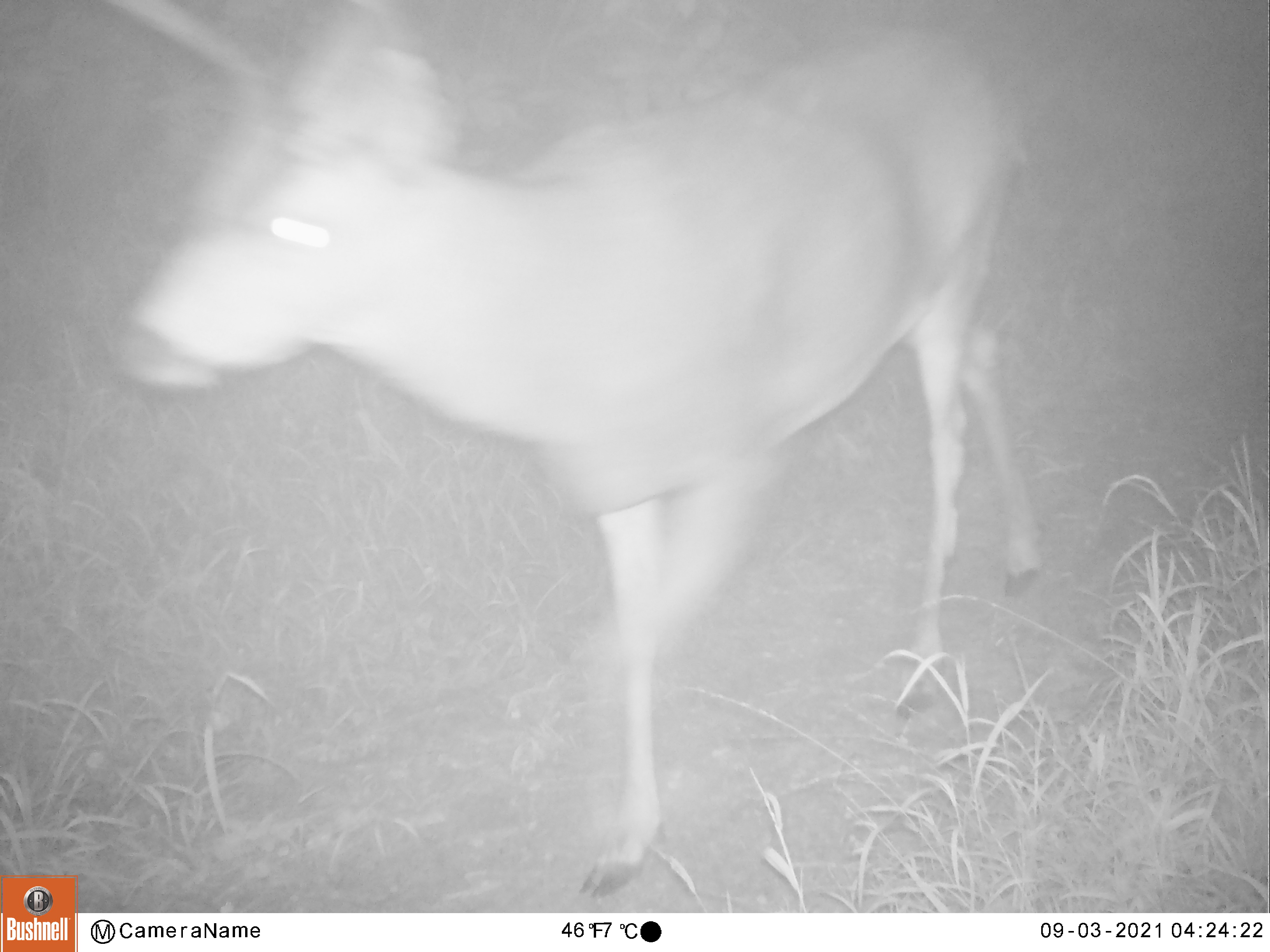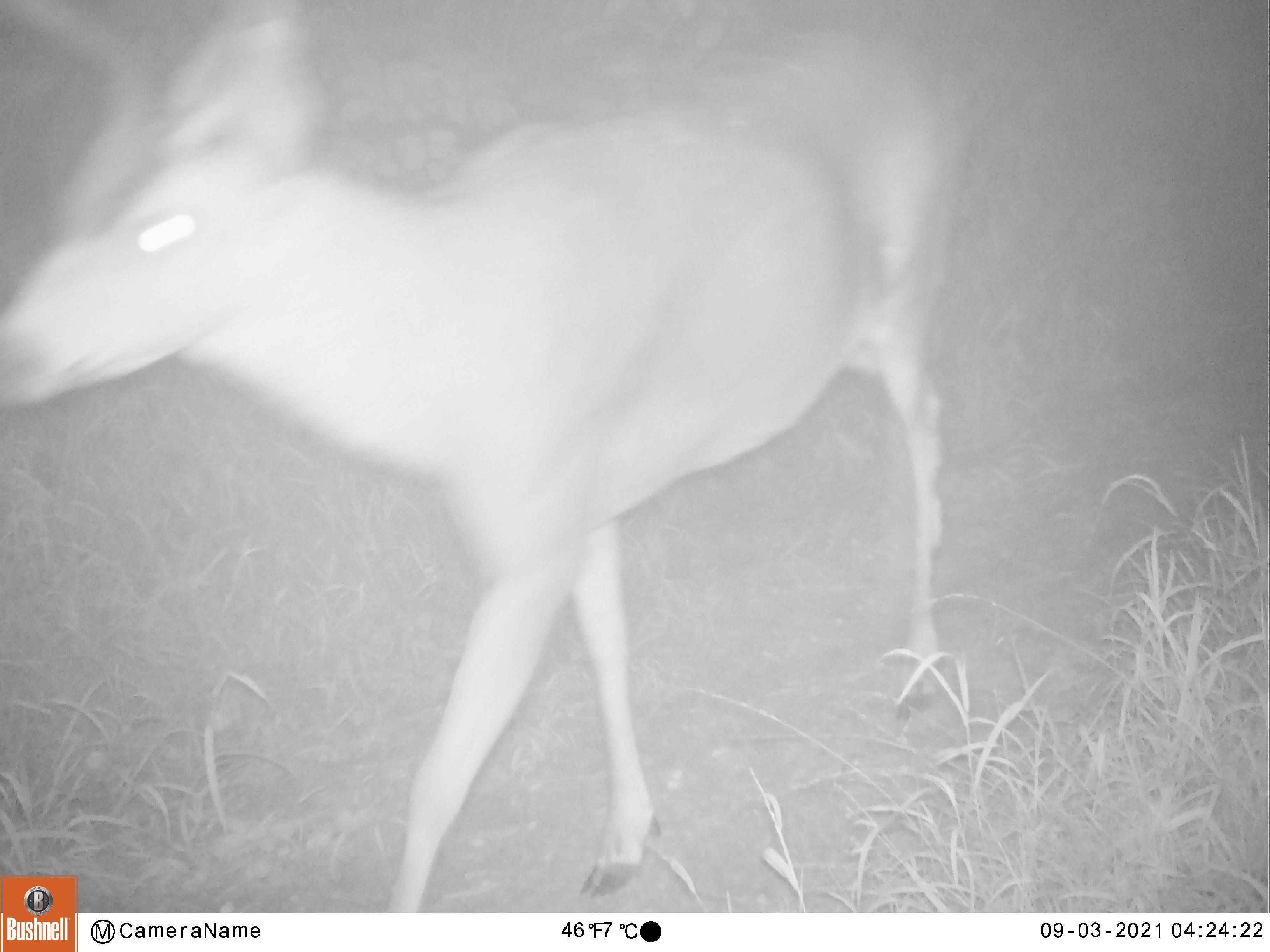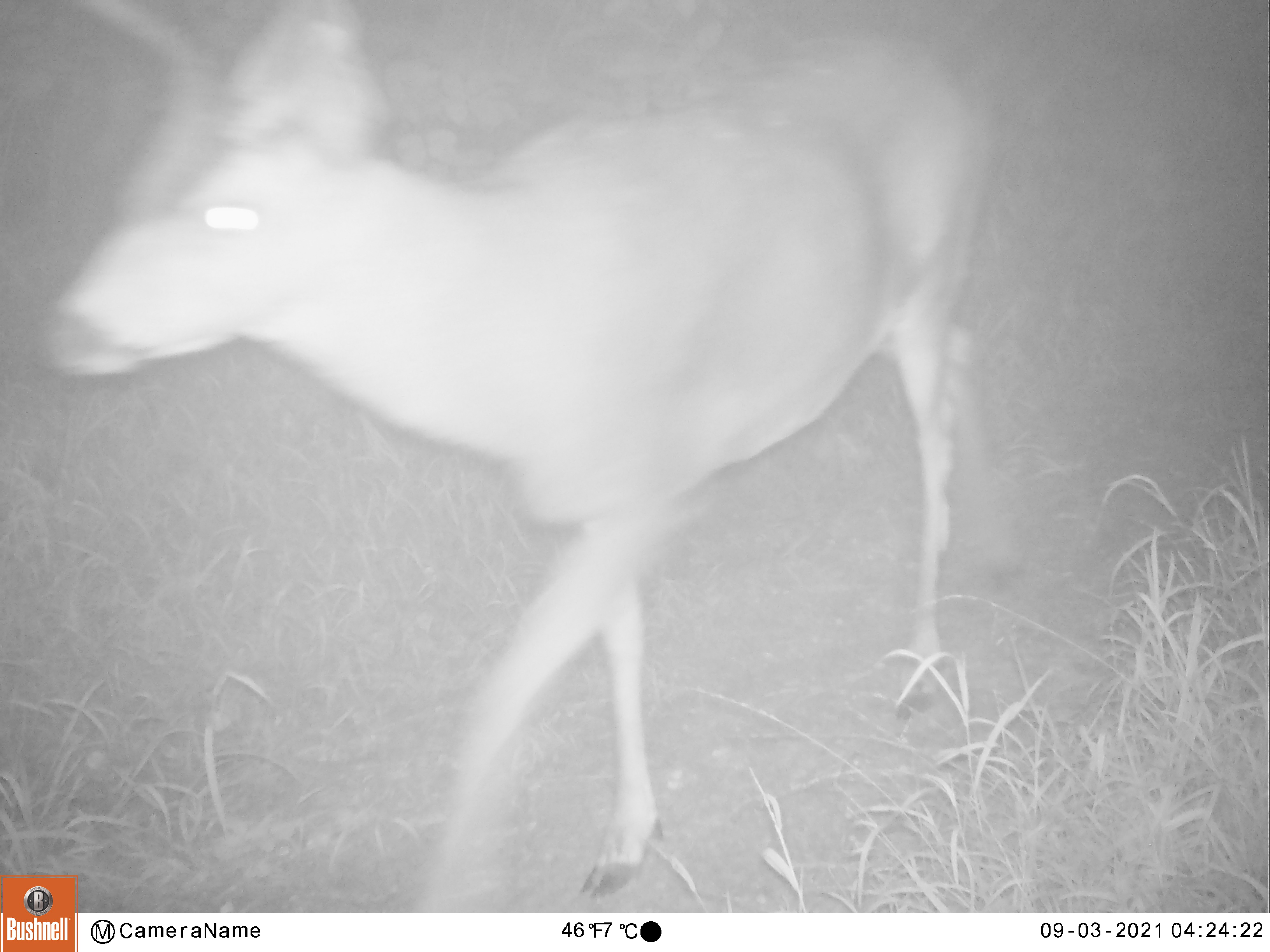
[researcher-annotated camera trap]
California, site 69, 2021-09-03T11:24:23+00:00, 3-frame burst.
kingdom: Animalia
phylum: Chordata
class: Mammalia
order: Artiodactyla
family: Cervidae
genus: Odocoileus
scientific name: Odocoileus hemionus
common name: mule deer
Mule deer (Odocoileus hemionus).